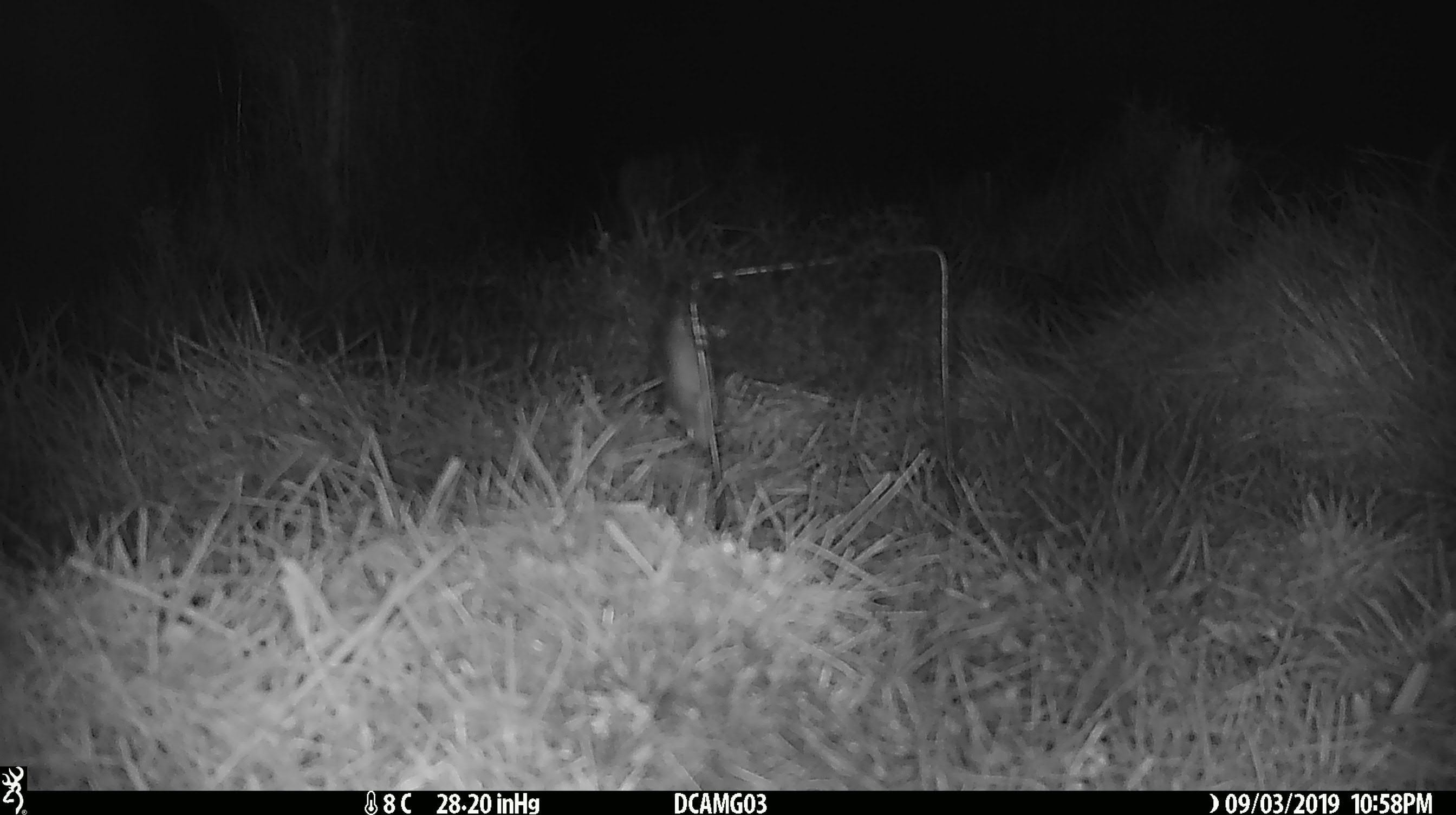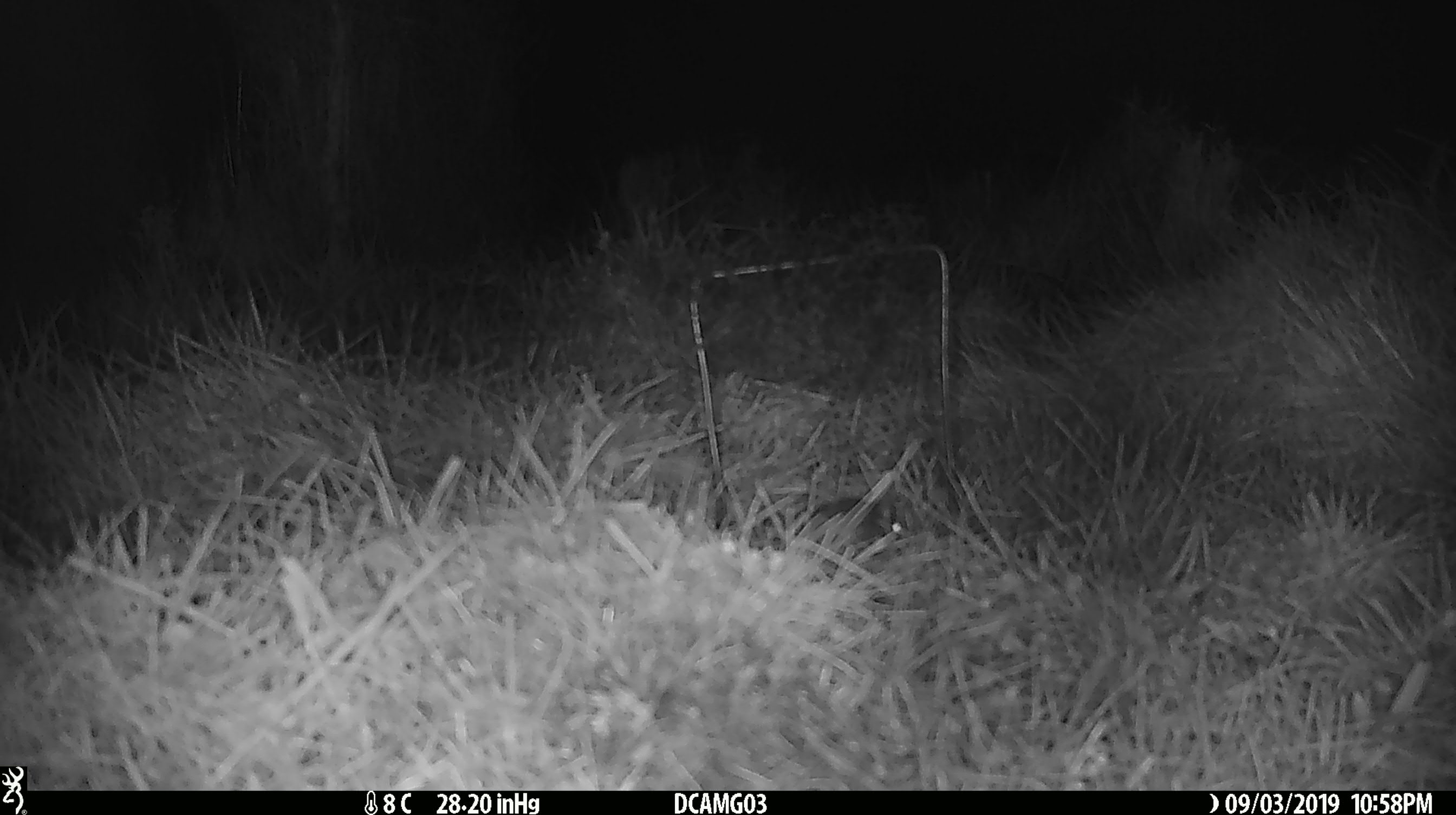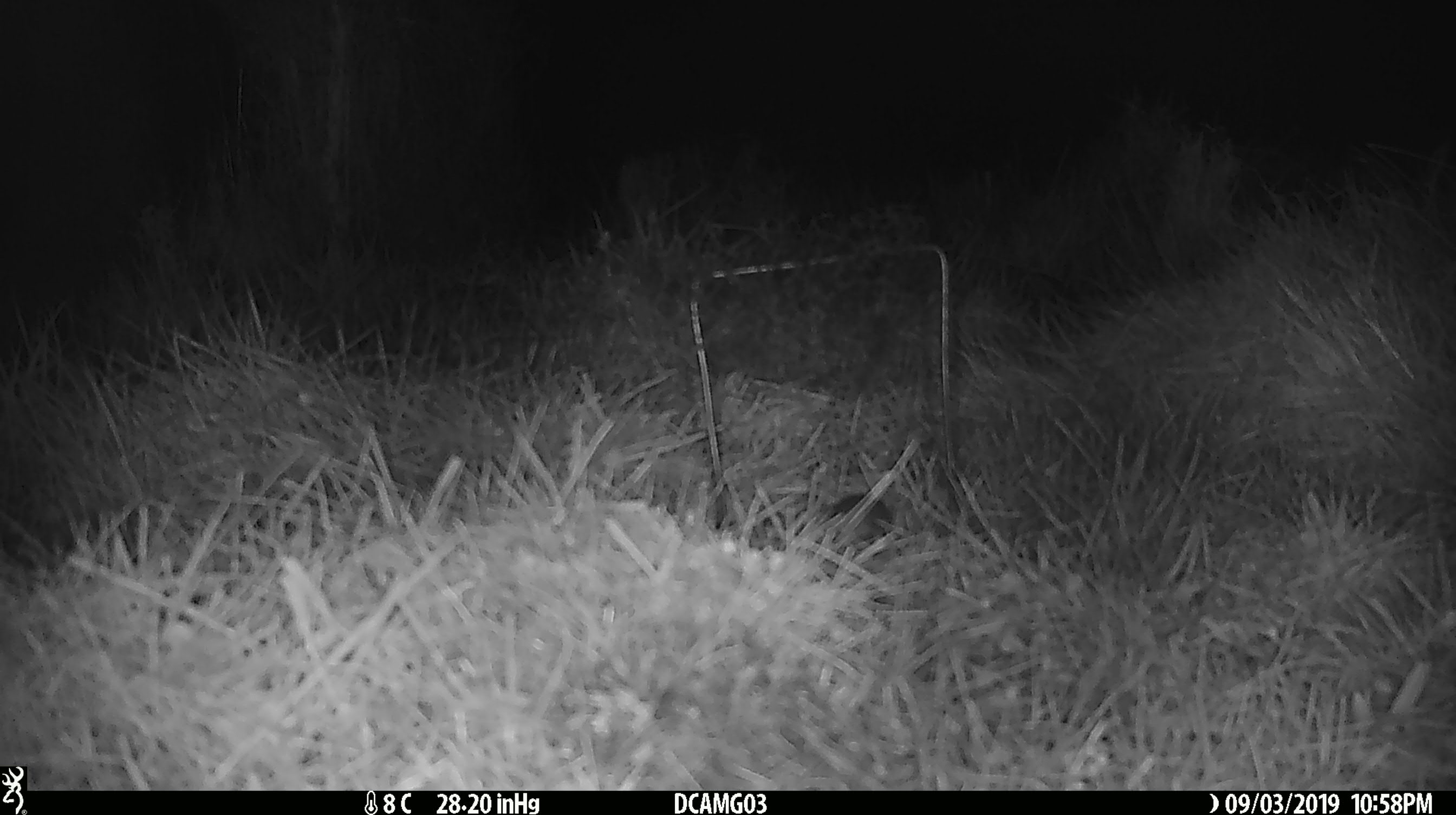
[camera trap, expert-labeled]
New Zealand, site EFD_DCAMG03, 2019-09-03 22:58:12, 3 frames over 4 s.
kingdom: Animalia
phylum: Chordata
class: Mammalia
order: Rodentia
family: Muridae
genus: Mus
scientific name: Mus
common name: mouse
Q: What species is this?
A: Mouse (Mus).